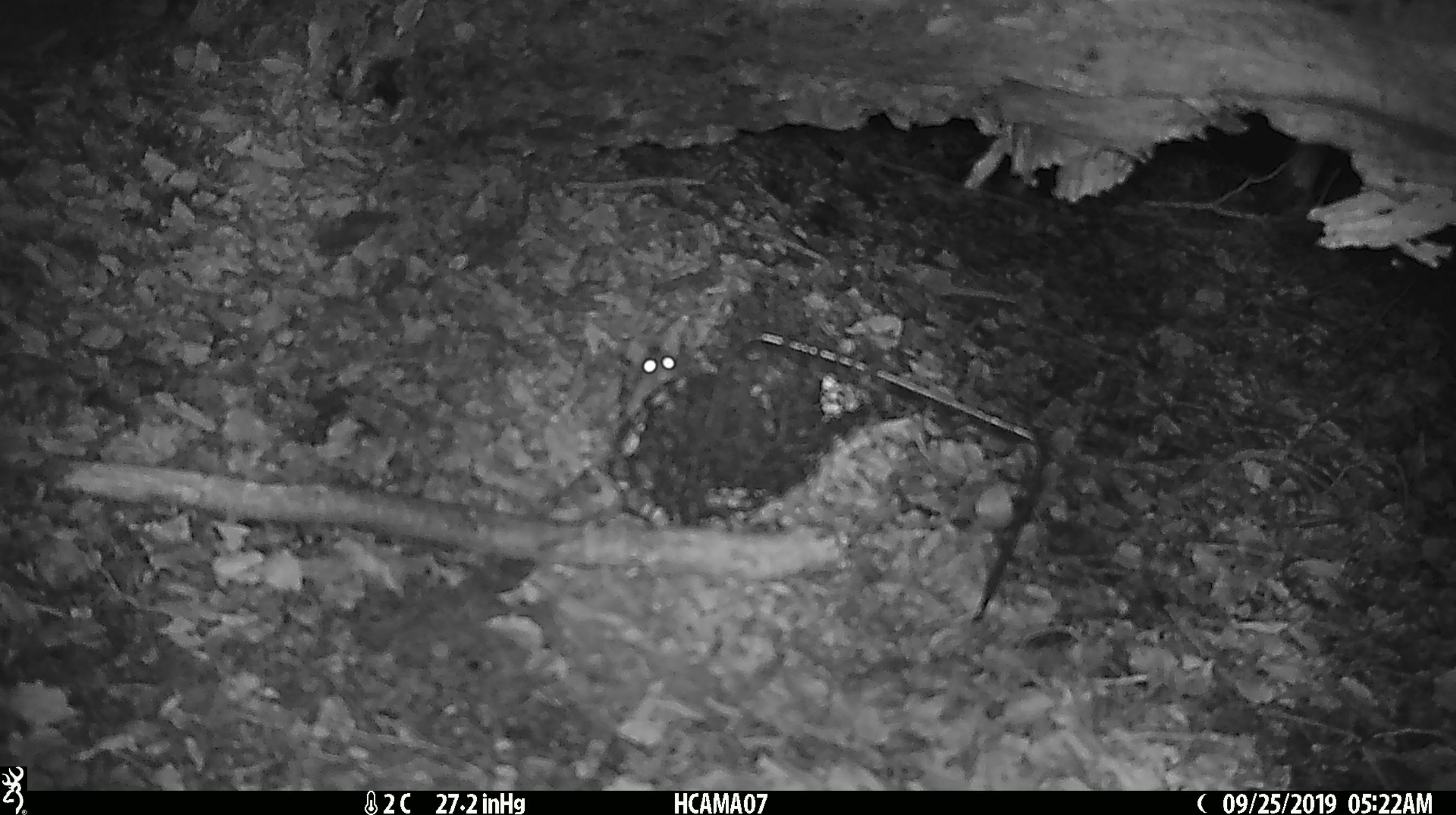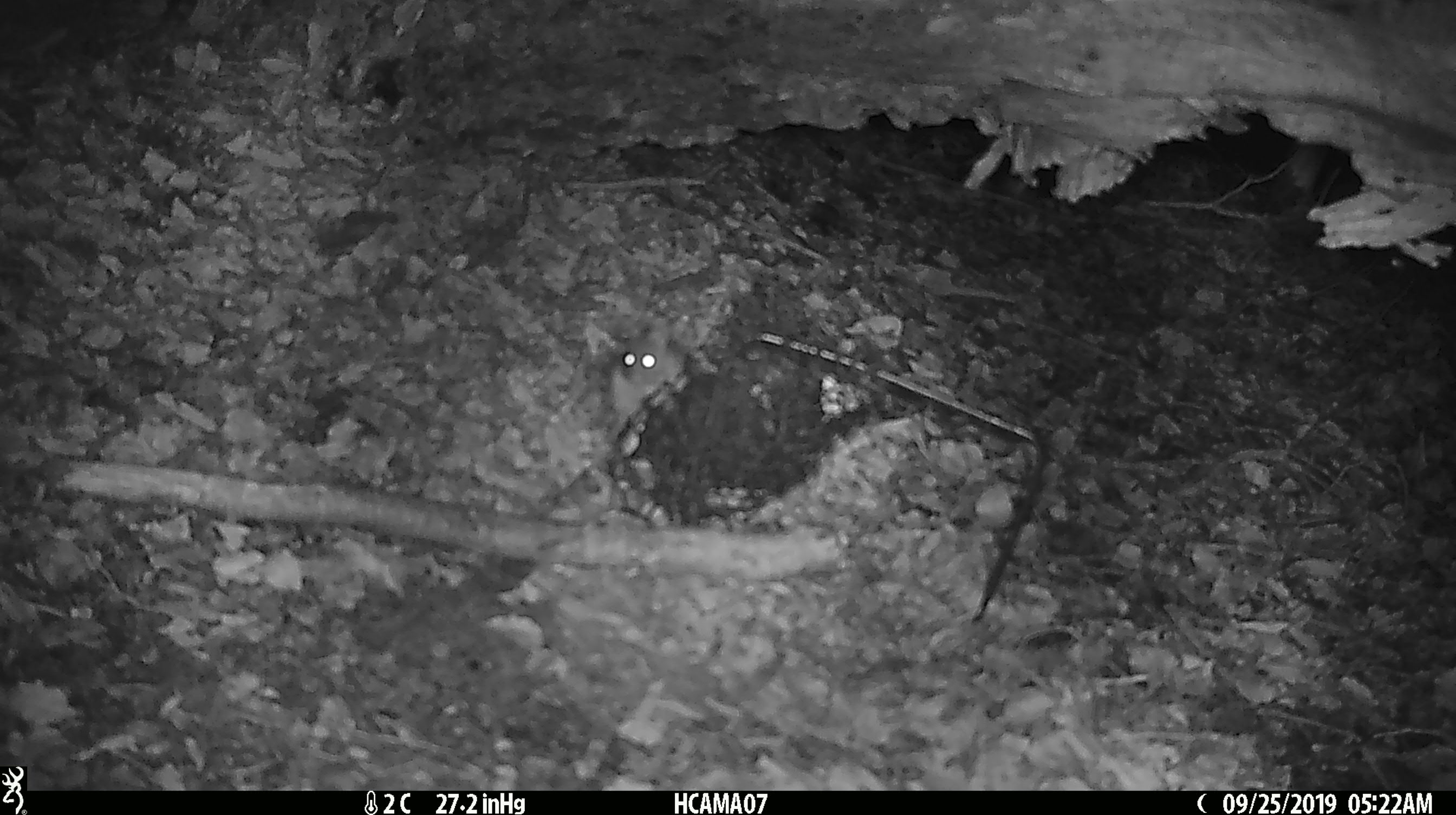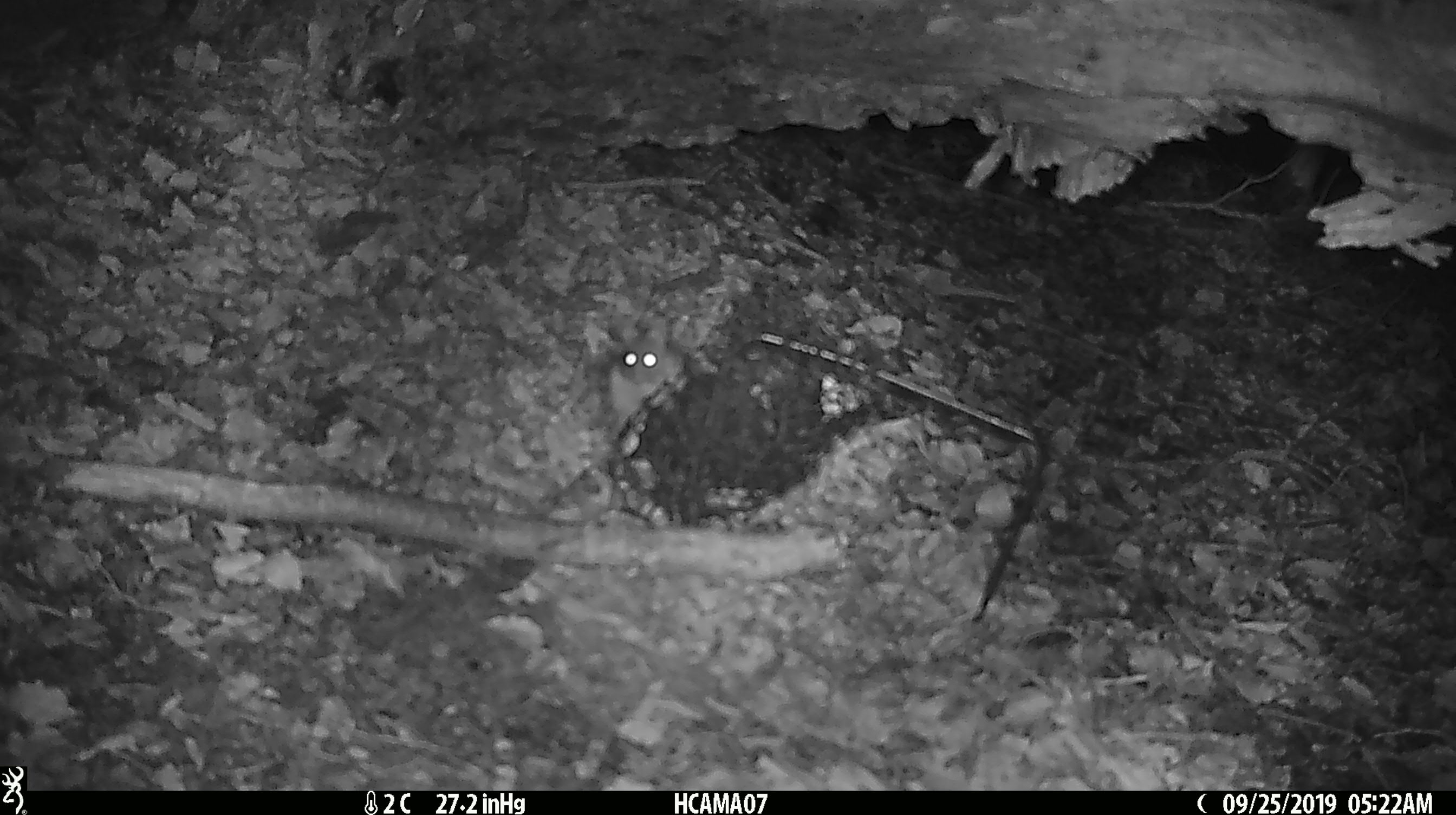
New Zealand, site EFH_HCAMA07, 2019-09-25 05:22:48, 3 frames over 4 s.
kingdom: Animalia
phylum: Chordata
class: Mammalia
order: Rodentia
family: Muridae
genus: Mus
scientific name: Mus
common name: mouse